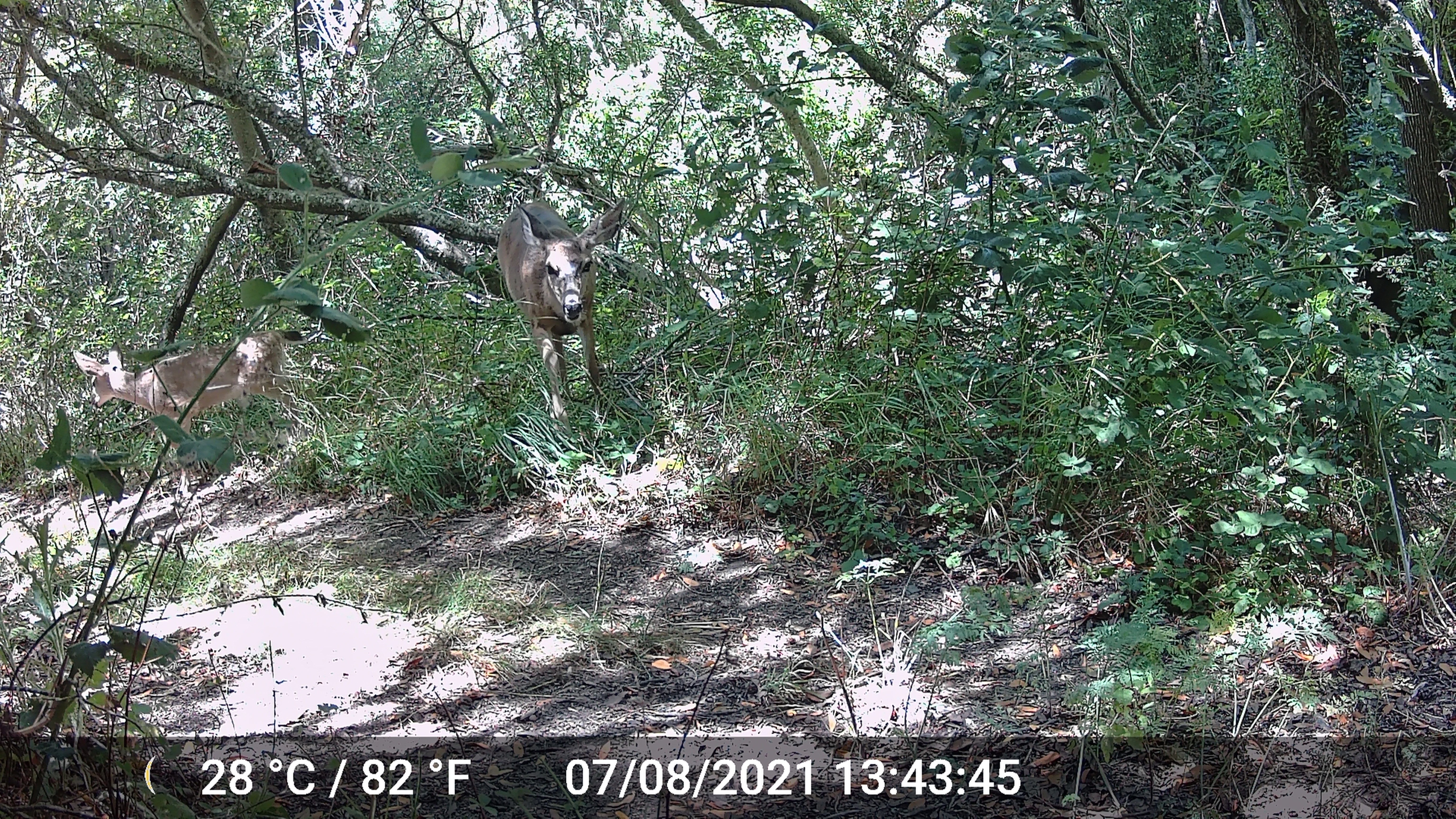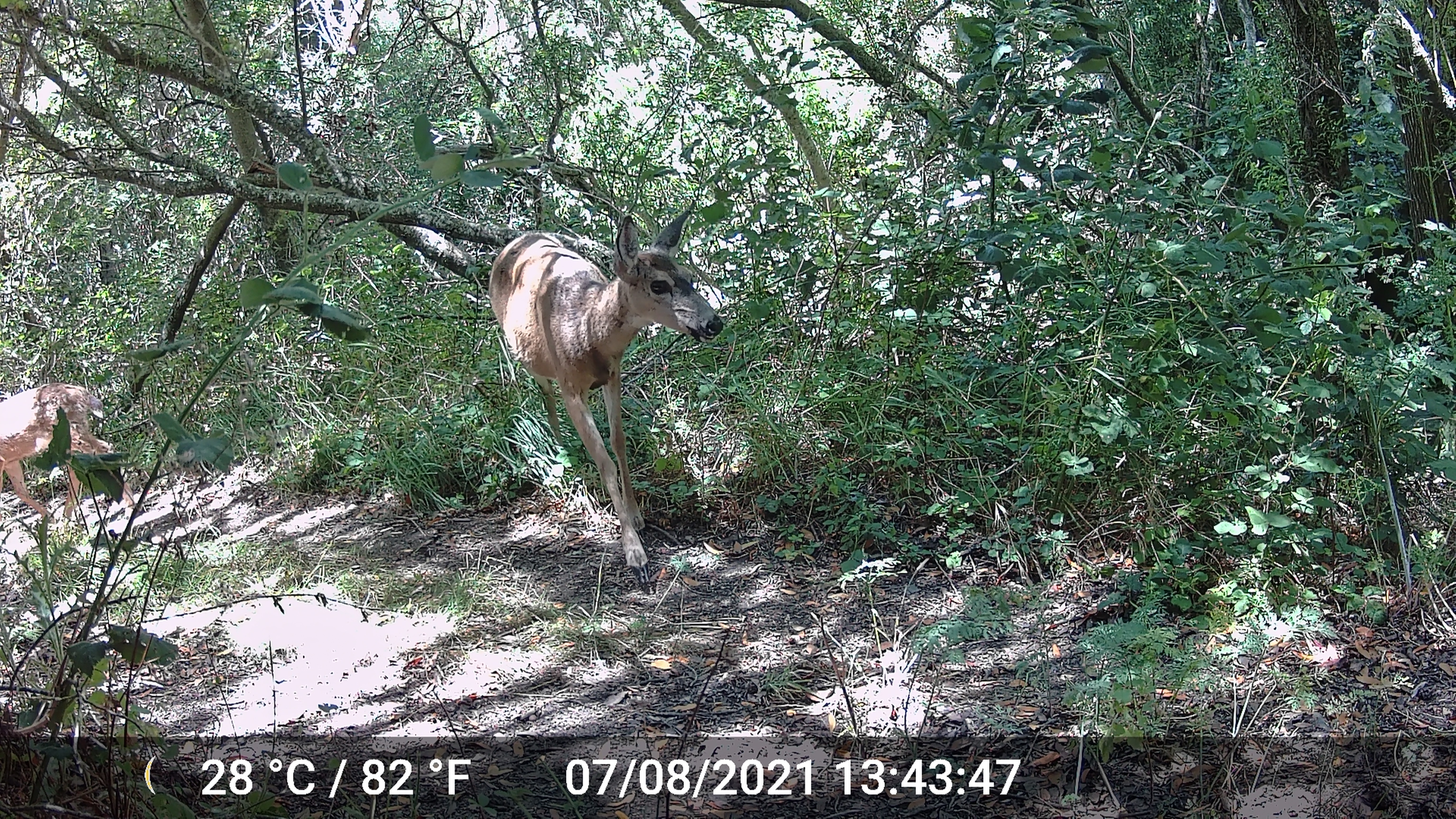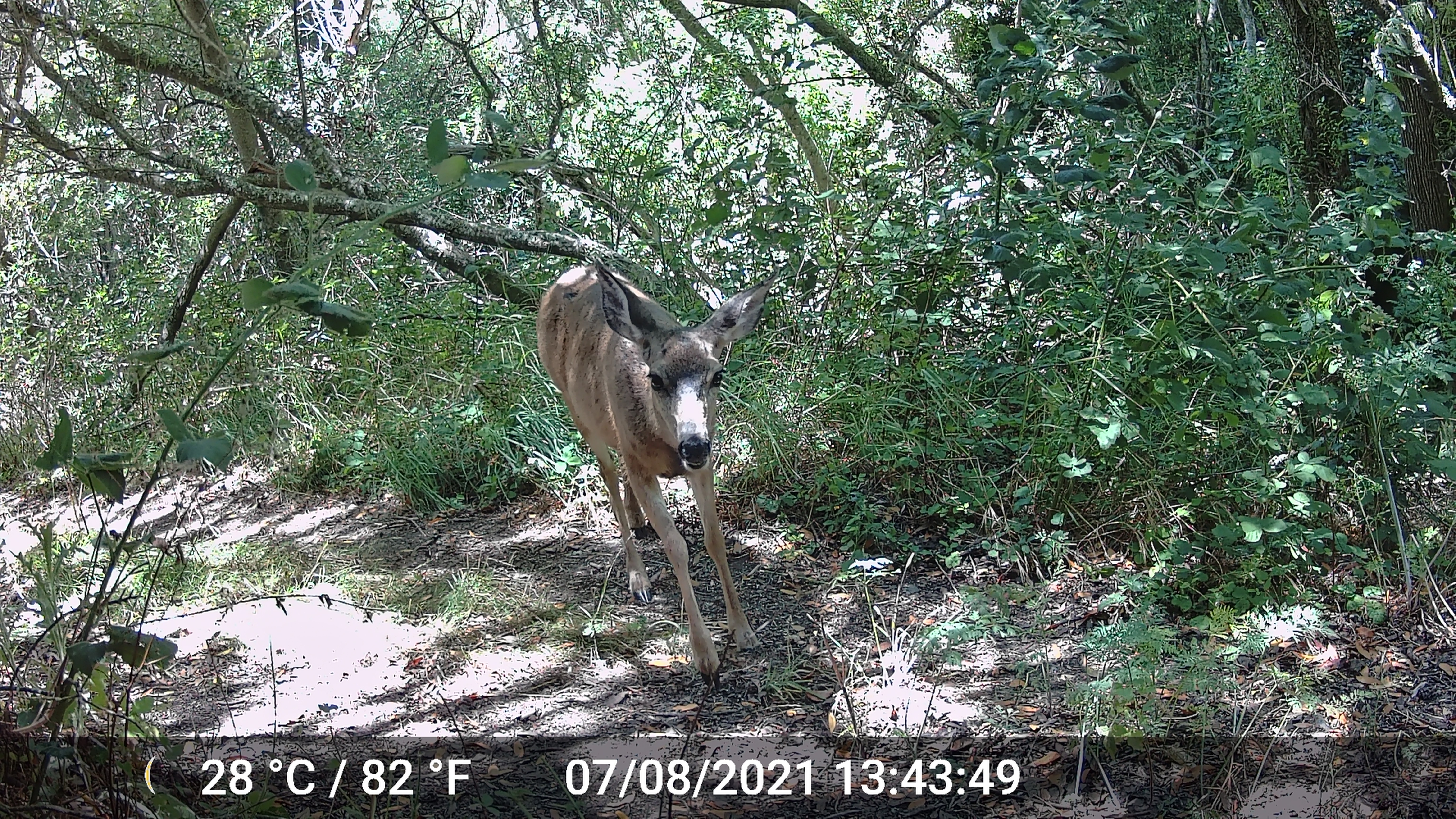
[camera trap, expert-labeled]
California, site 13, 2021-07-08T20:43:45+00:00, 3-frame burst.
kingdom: Animalia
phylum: Chordata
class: Mammalia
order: Artiodactyla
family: Cervidae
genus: Odocoileus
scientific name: Odocoileus hemionus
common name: mule deer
Mule deer (Odocoileus hemionus).